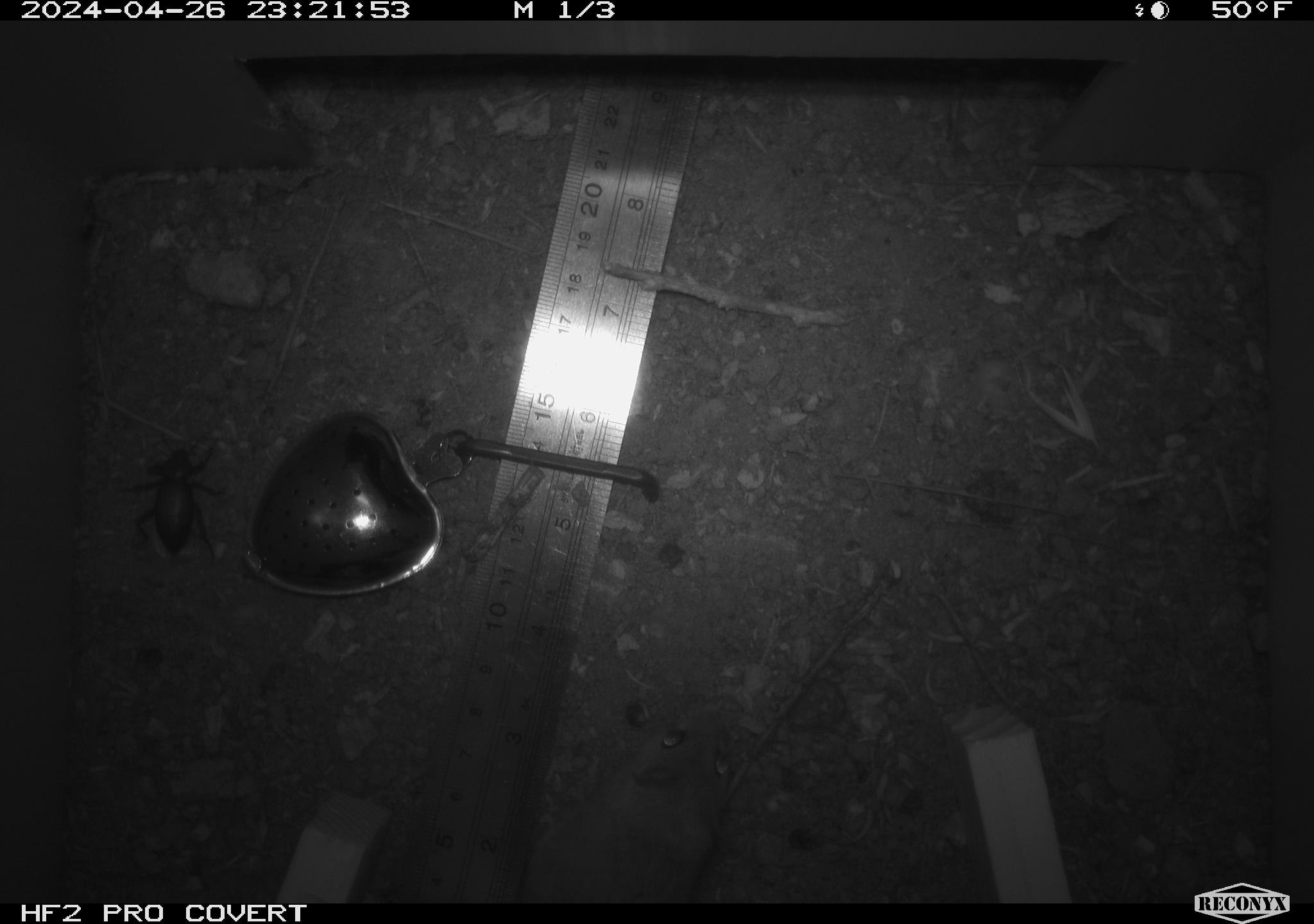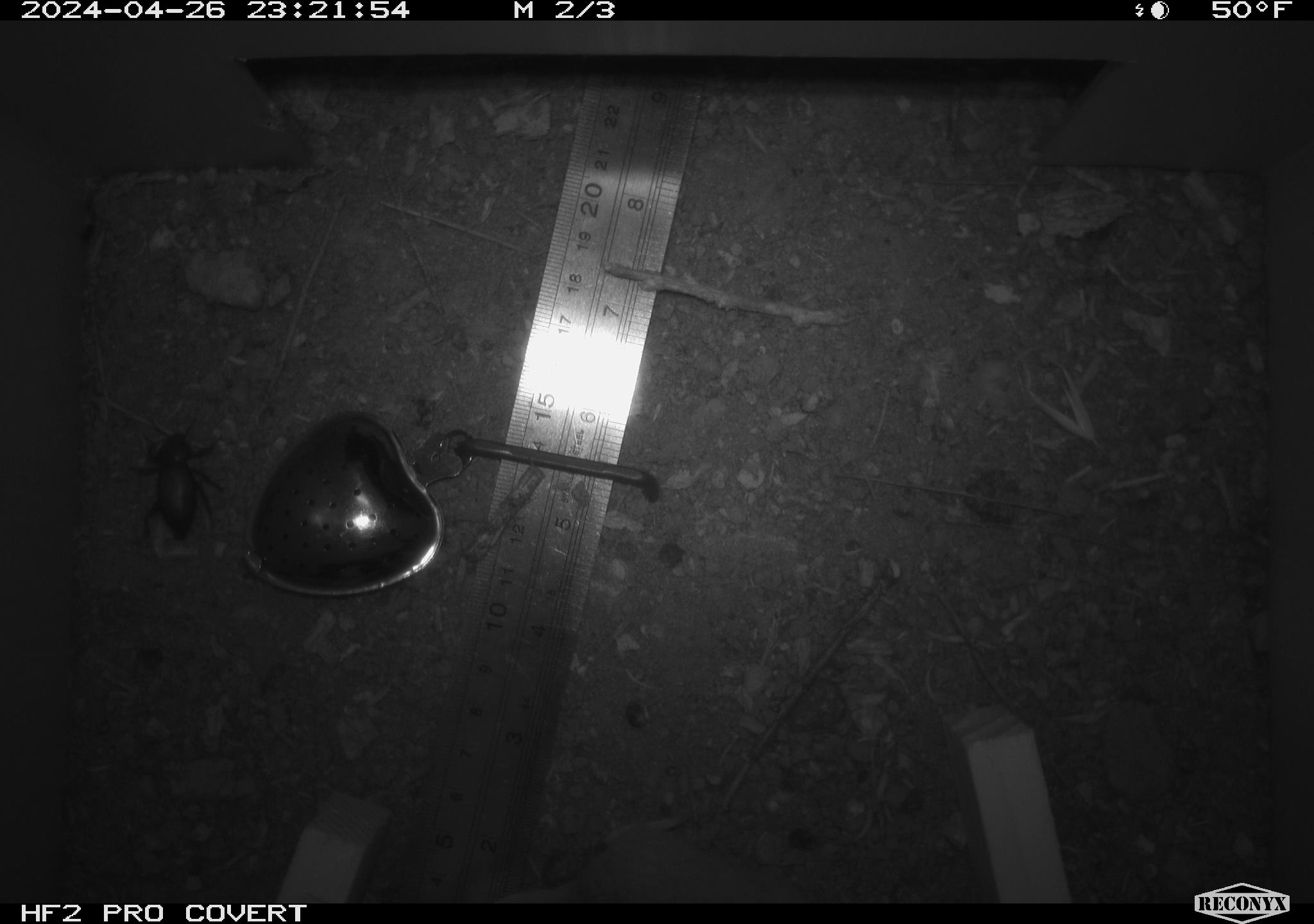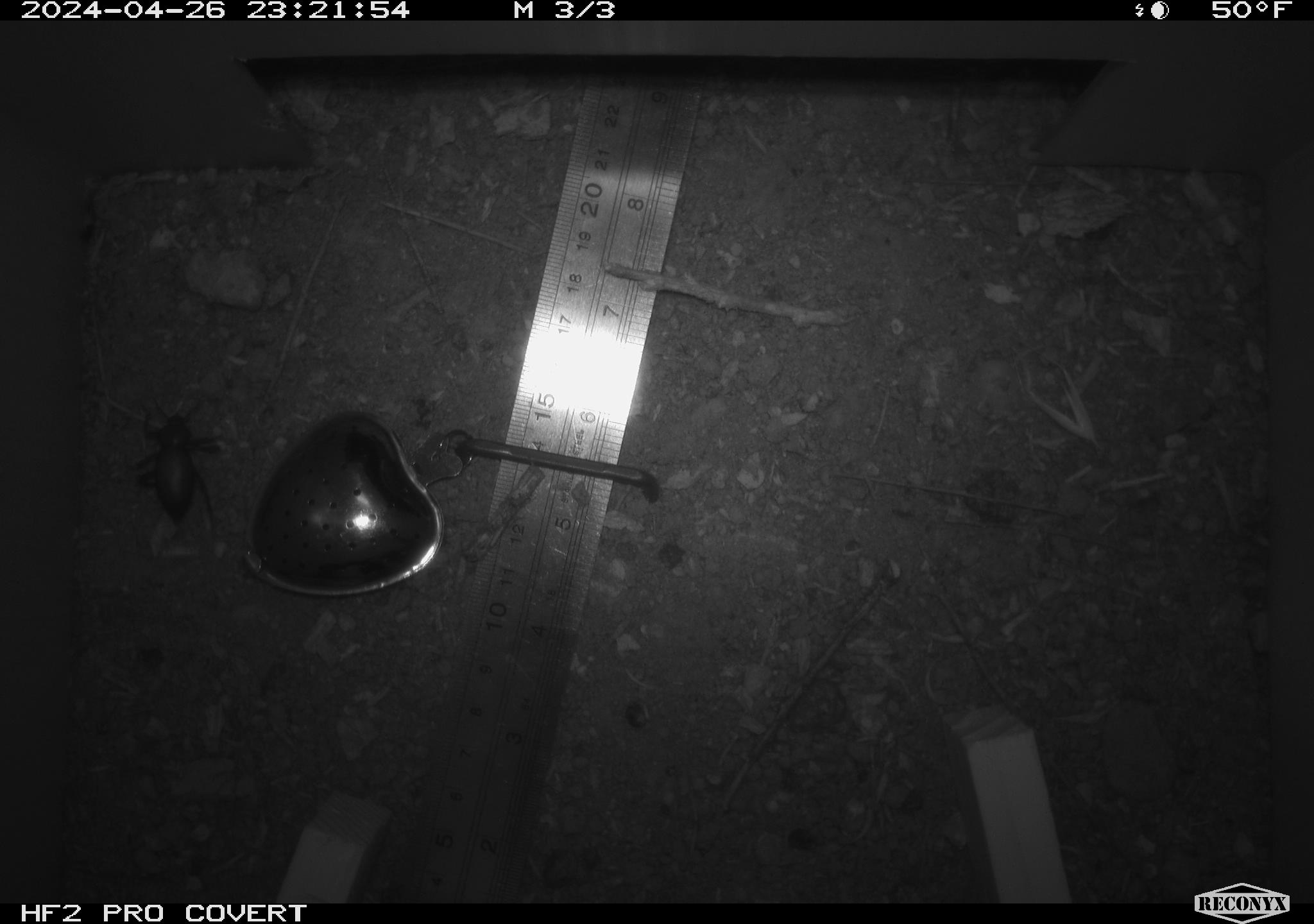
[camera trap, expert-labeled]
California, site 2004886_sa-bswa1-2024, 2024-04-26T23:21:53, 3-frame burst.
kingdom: Animalia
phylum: Arthropoda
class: Insecta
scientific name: Insecta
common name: insect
Insect (Insecta).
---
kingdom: Animalia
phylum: Chordata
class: Mammalia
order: Rodentia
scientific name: Rodentia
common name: mouse species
Mouse species (Rodentia).